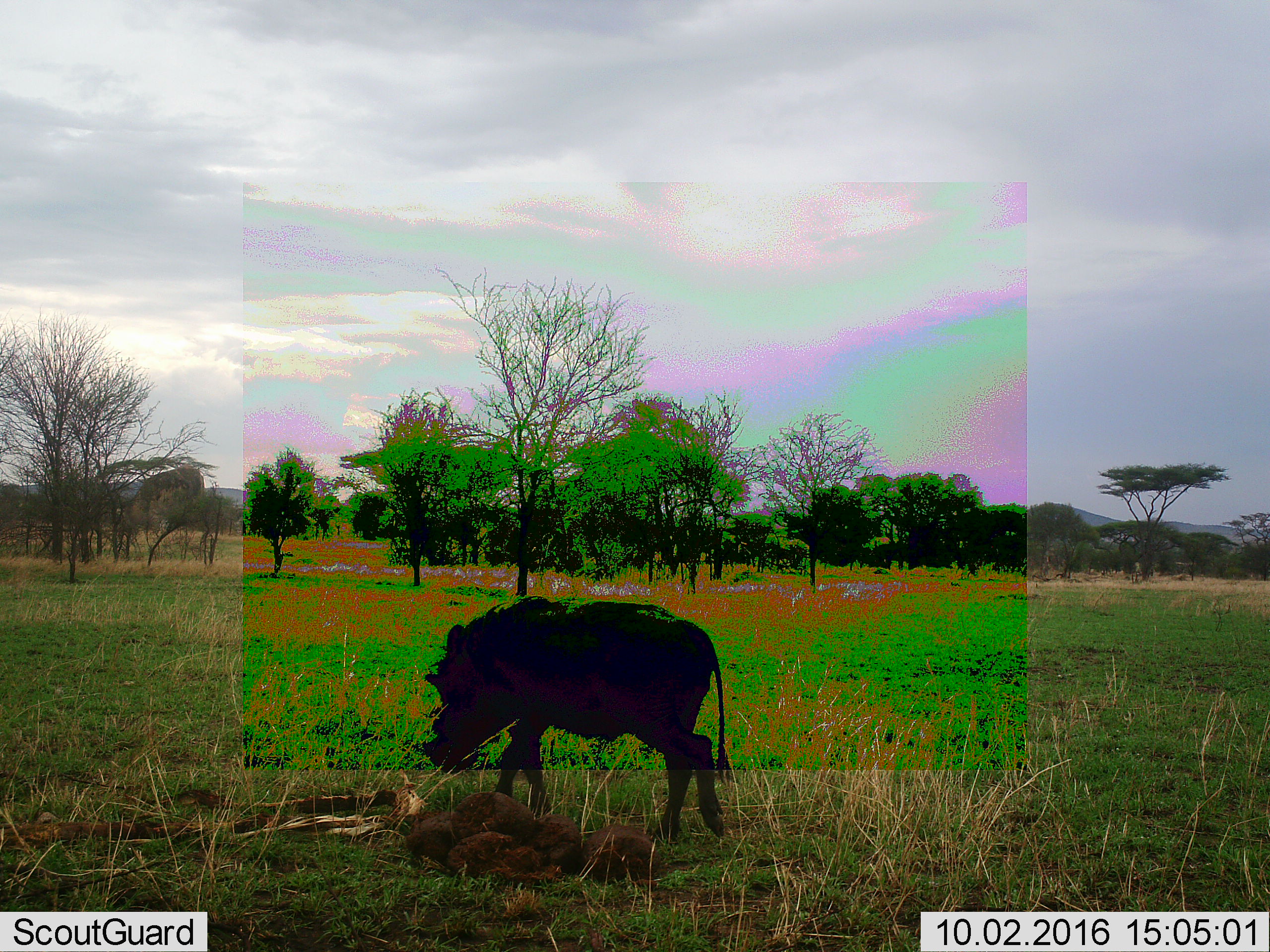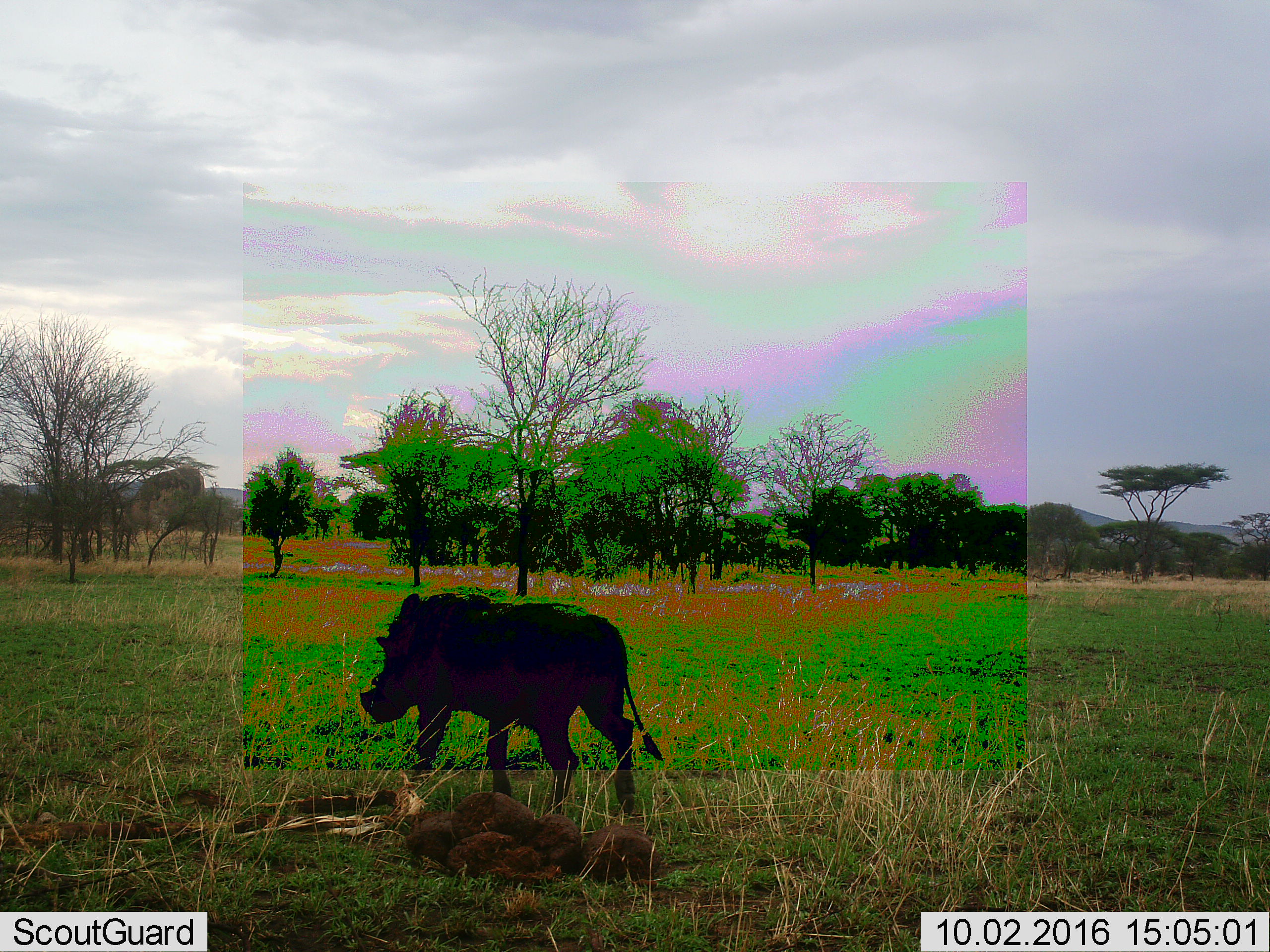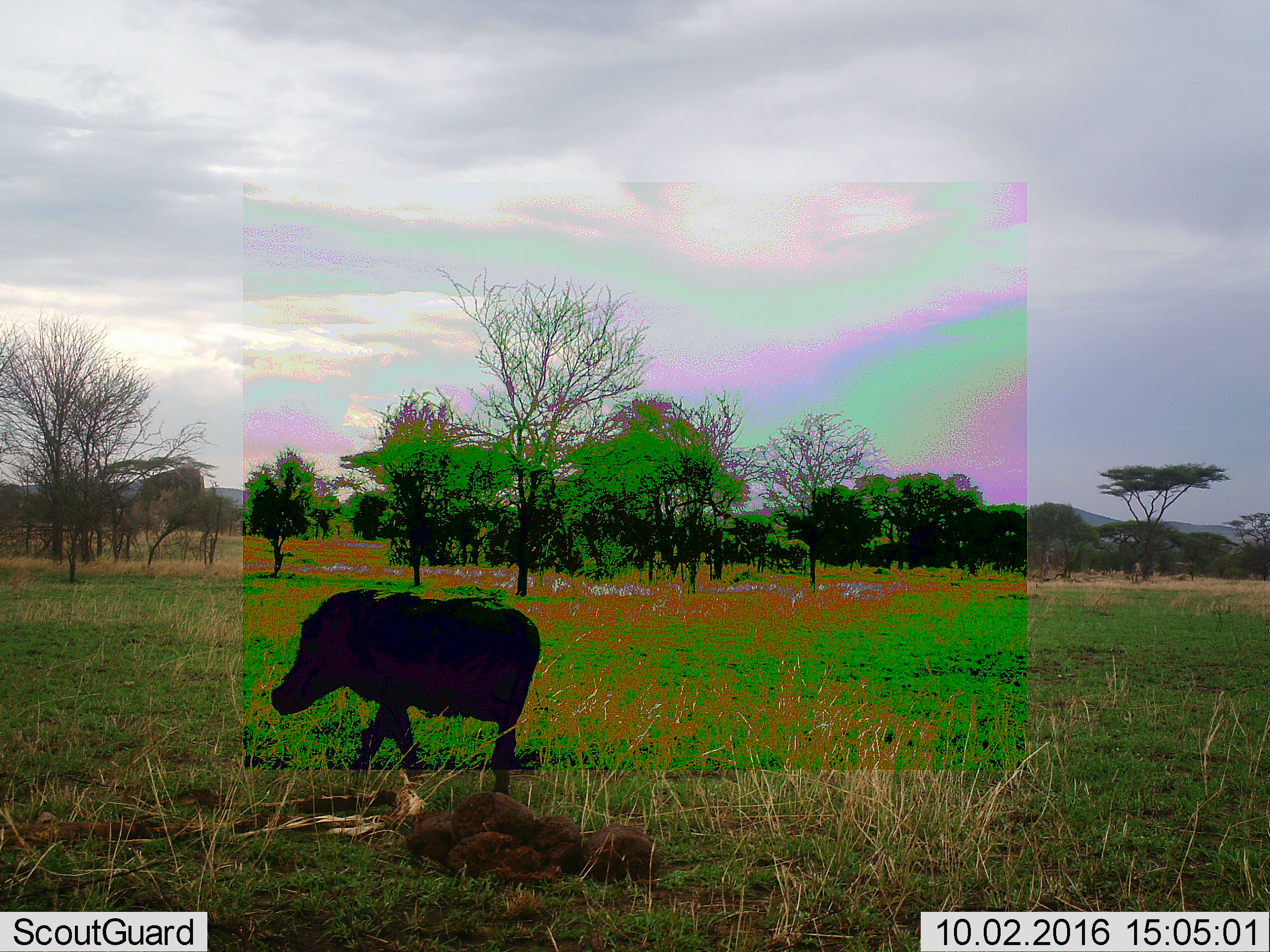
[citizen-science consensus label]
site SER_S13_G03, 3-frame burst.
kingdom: Animalia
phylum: Chordata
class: Mammalia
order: Artiodactyla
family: Suidae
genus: Phacochoerus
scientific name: Phacochoerus africanus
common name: warthog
Warthog (Phacochoerus africanus), count 1. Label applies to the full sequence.